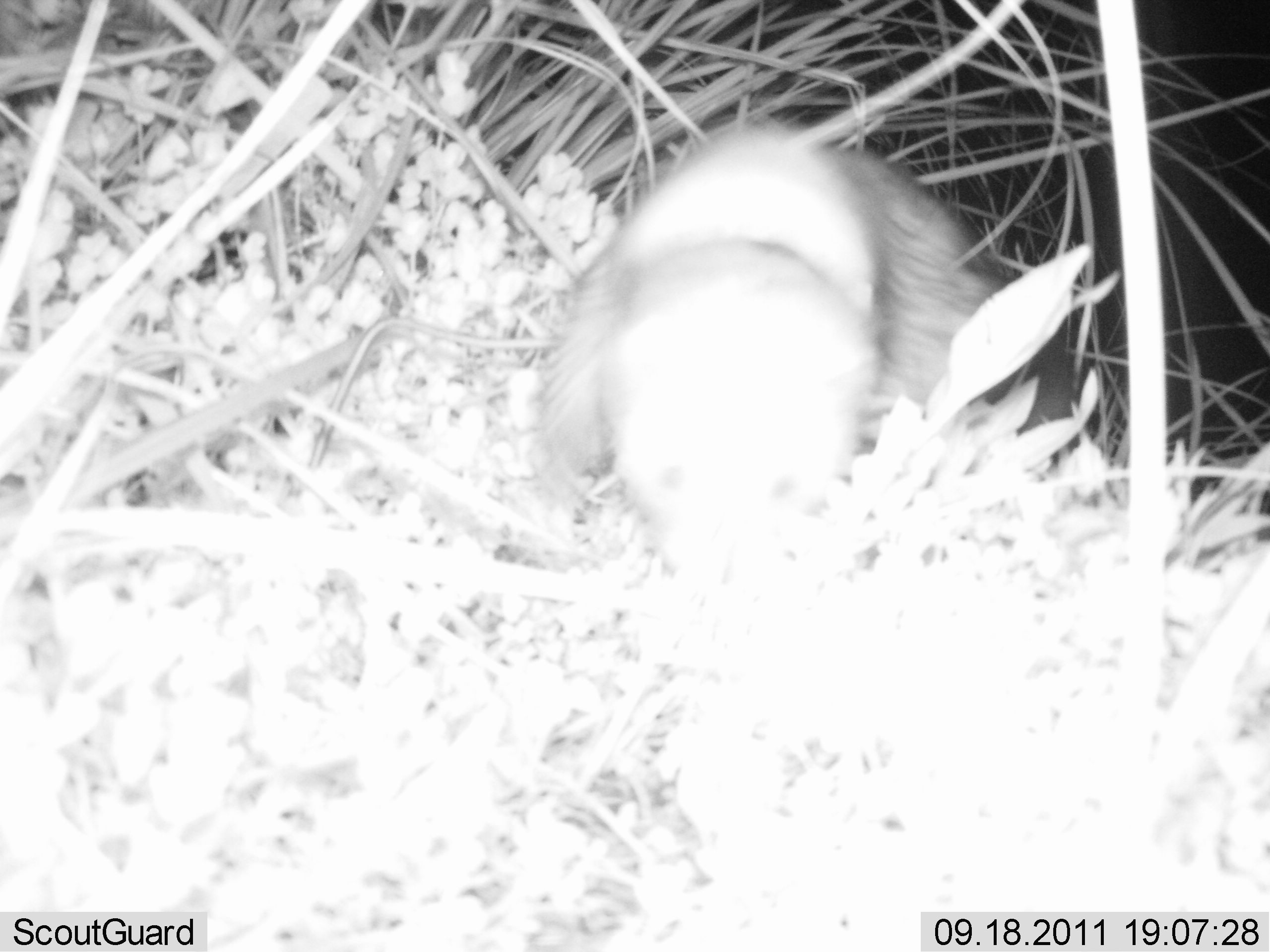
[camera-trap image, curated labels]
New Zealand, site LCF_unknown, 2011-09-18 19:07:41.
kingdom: Animalia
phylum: Chordata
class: Mammalia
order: Carnivora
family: Mustelidae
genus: Mustela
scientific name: Mustela furo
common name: ferret